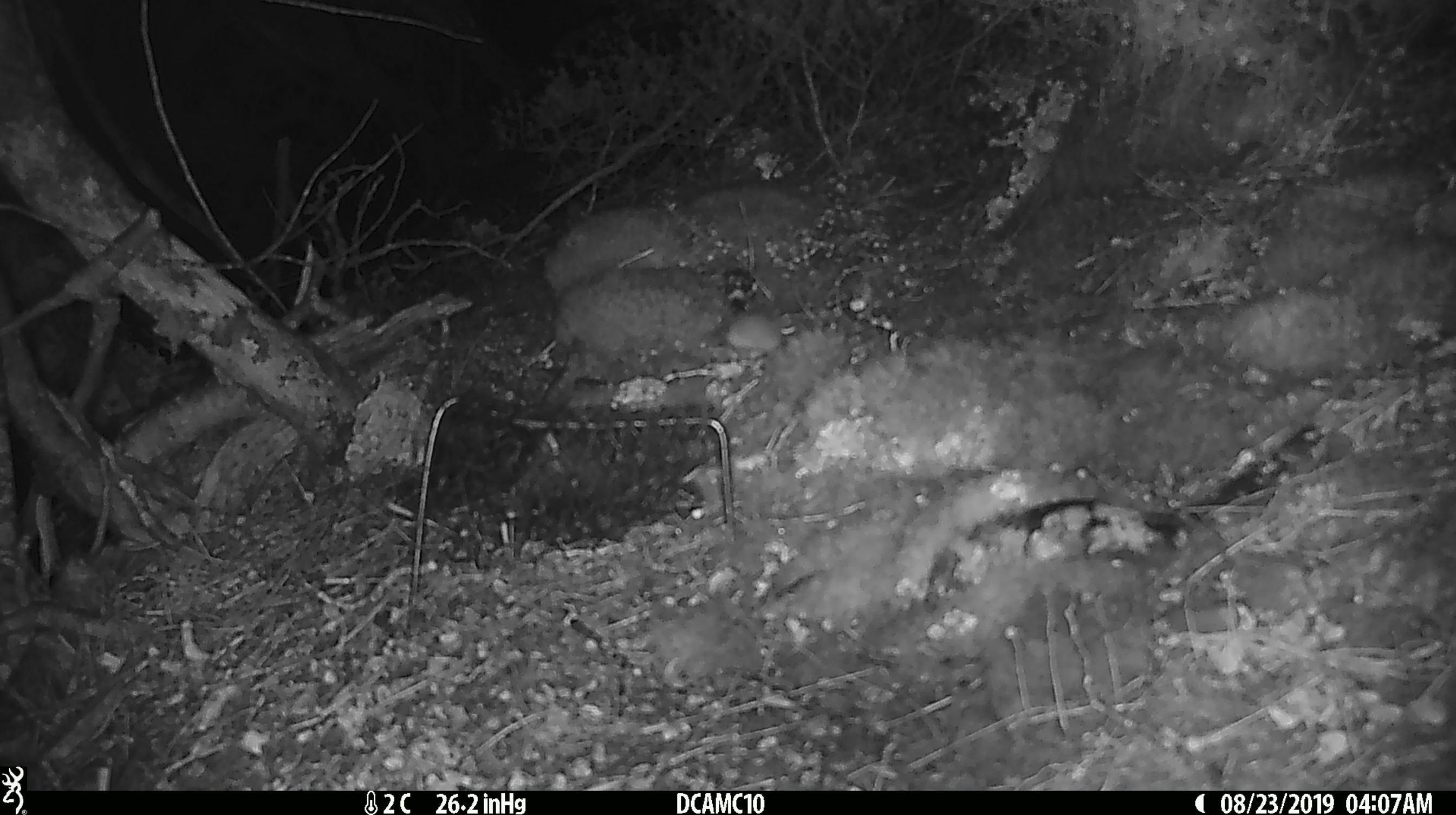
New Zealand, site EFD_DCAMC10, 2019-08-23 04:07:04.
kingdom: Animalia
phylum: Chordata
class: Mammalia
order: Rodentia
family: Muridae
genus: Mus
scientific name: Mus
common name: mouse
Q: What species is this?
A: Mouse (Mus).